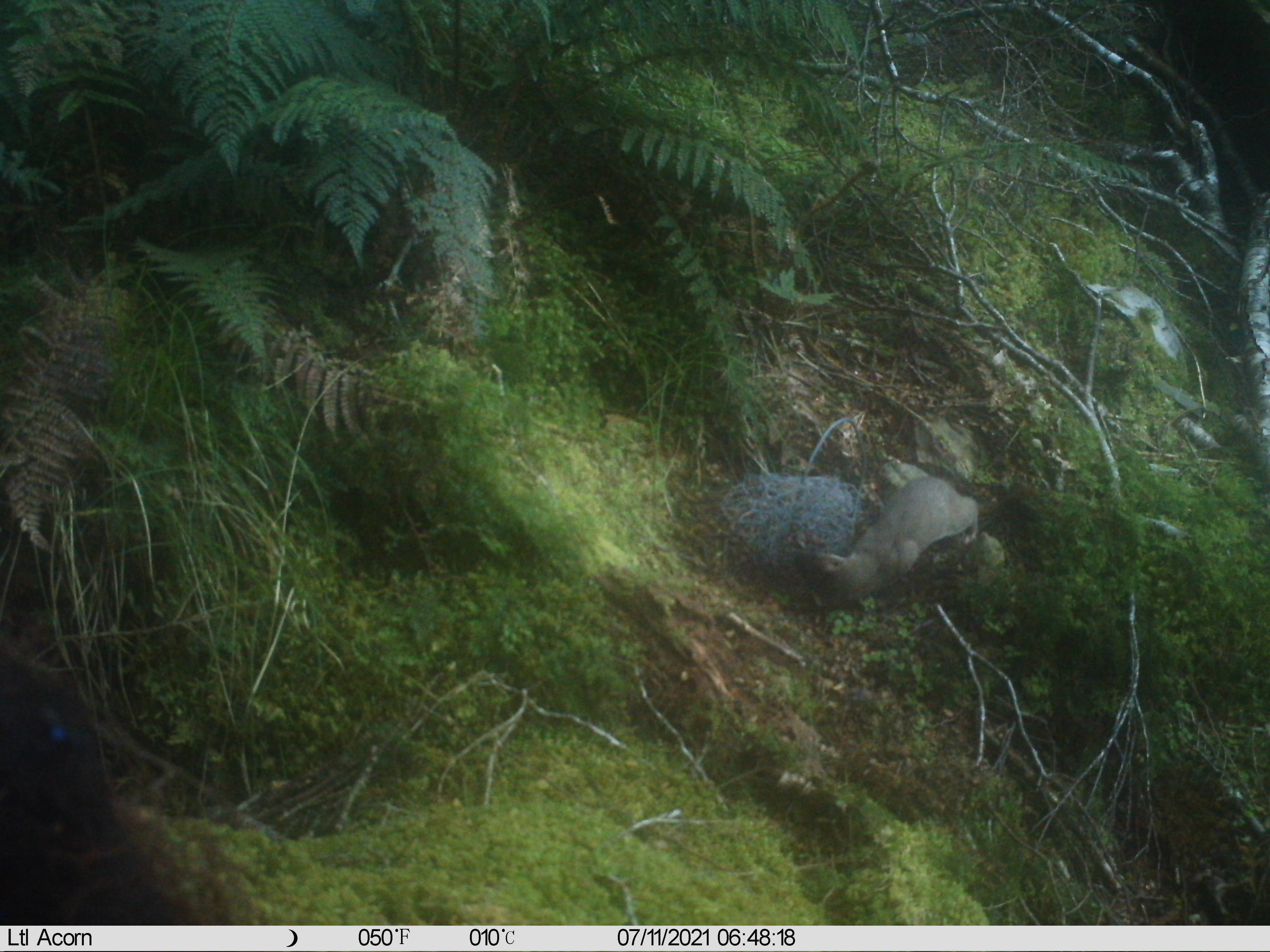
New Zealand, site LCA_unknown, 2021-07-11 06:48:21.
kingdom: Animalia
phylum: Chordata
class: Mammalia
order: Carnivora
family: Mustelidae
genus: Mustela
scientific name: Mustela erminea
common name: stoat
Stoat (Mustela erminea).